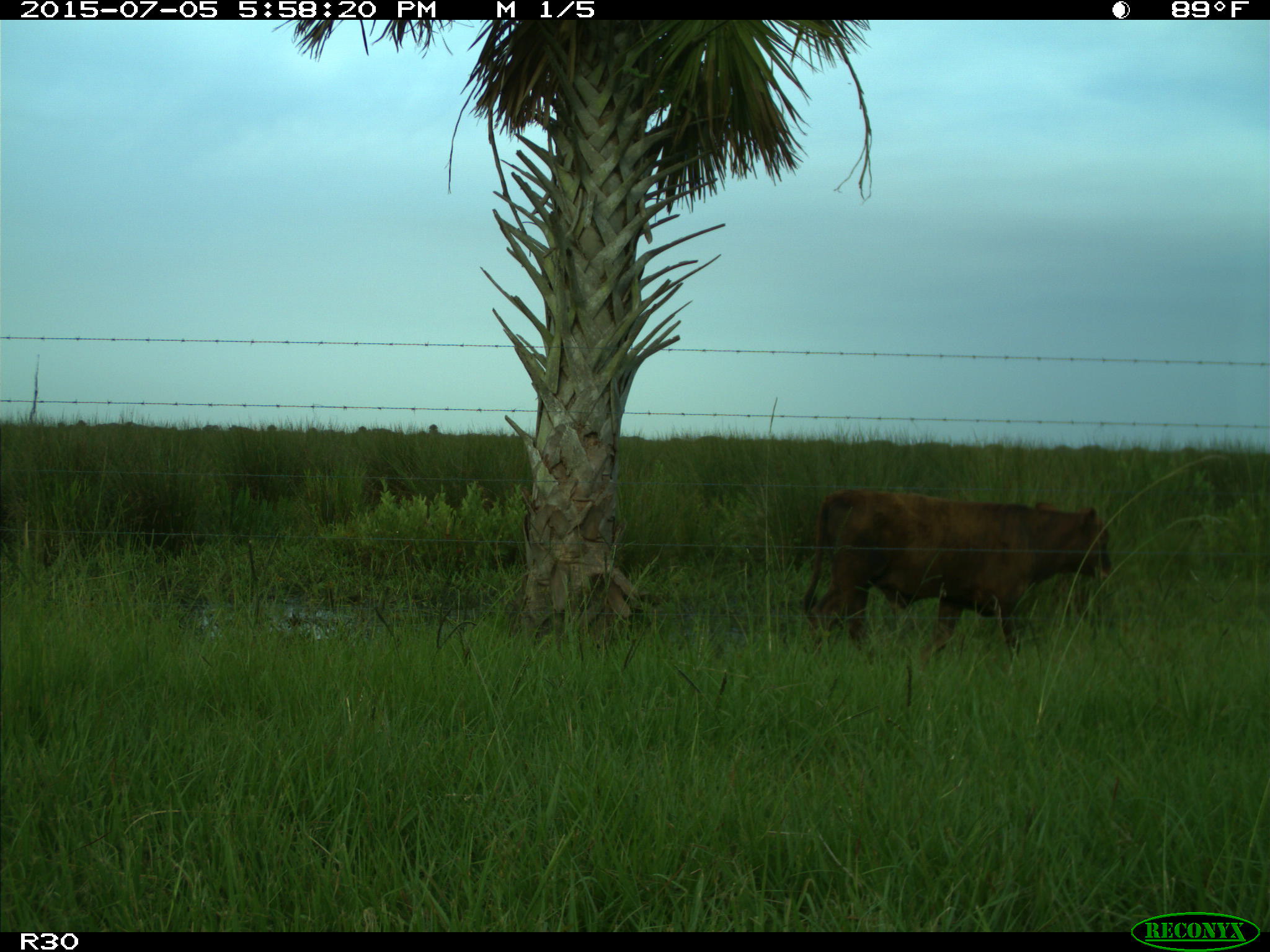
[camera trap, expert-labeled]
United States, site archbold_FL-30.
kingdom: Animalia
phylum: Chordata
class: Mammalia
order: Artiodactyla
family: Bovidae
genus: Bos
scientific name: Bos taurus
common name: domestic cow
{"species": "Bos taurus (domestic cow)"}